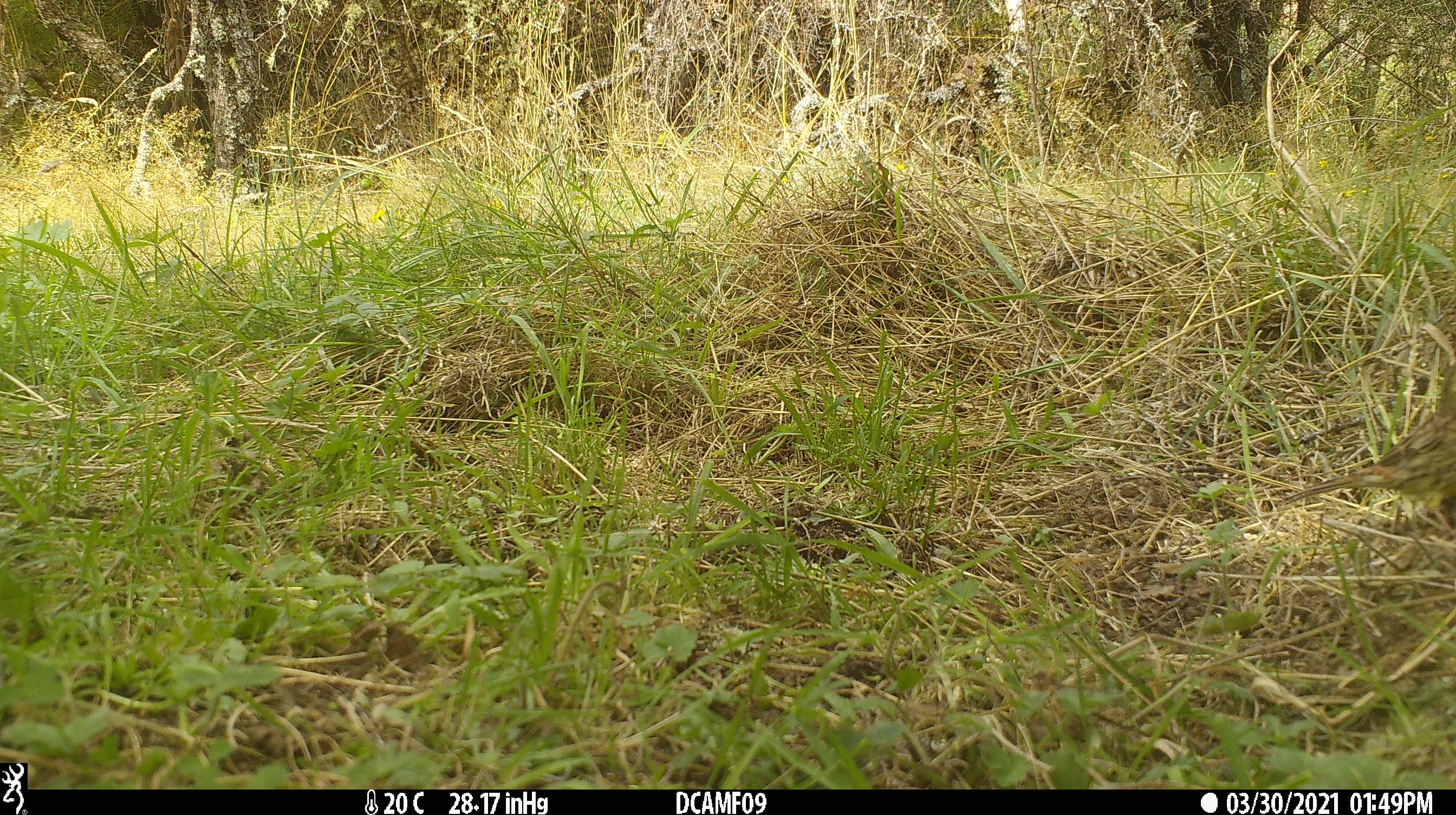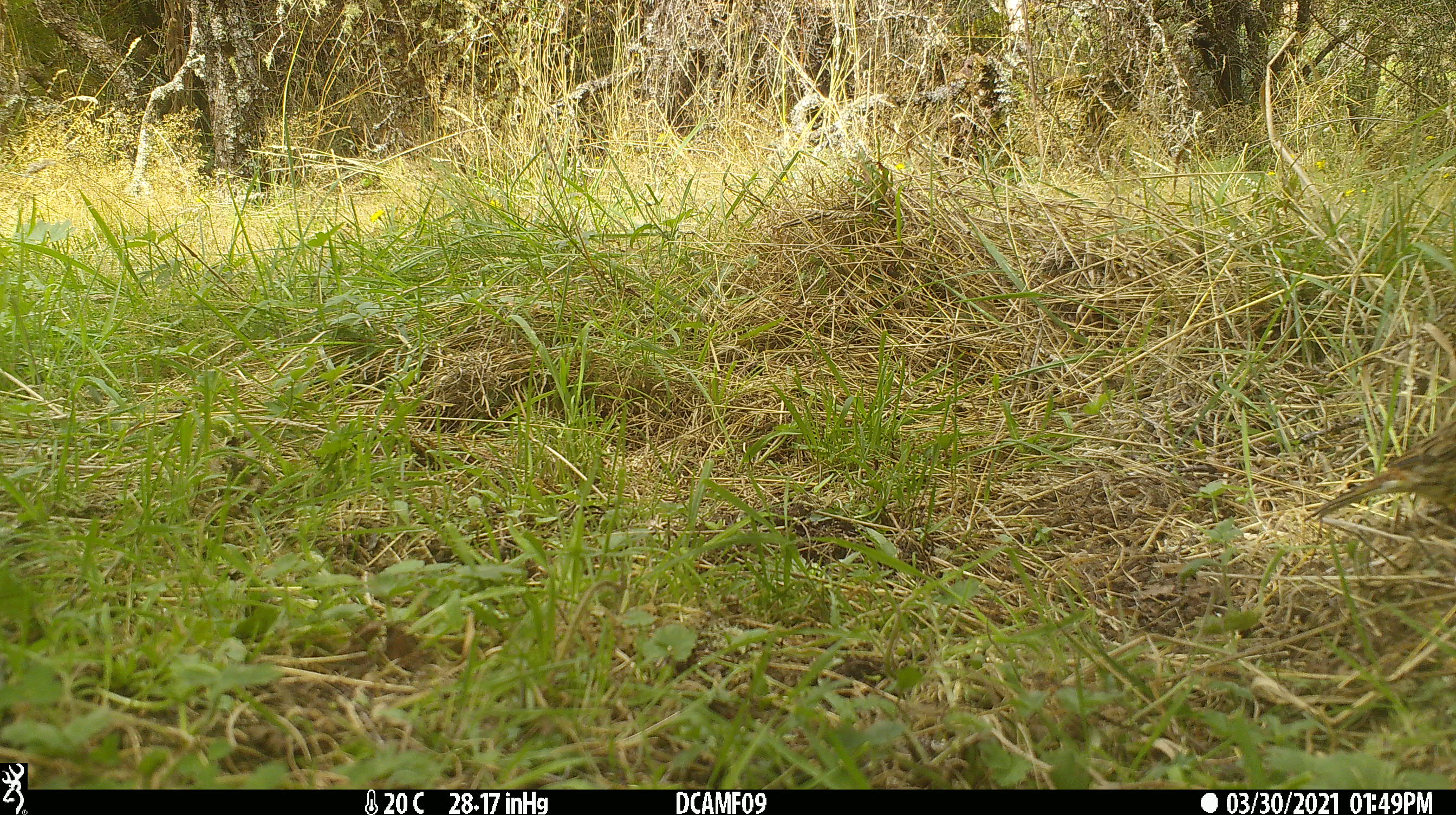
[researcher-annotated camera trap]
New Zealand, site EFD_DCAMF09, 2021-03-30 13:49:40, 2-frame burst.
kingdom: Animalia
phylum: Chordata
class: Aves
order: Passeriformes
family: Emberizidae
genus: Emberiza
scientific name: Emberiza citrinella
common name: yellowhammer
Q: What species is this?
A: Yellowhammer (Emberiza citrinella).